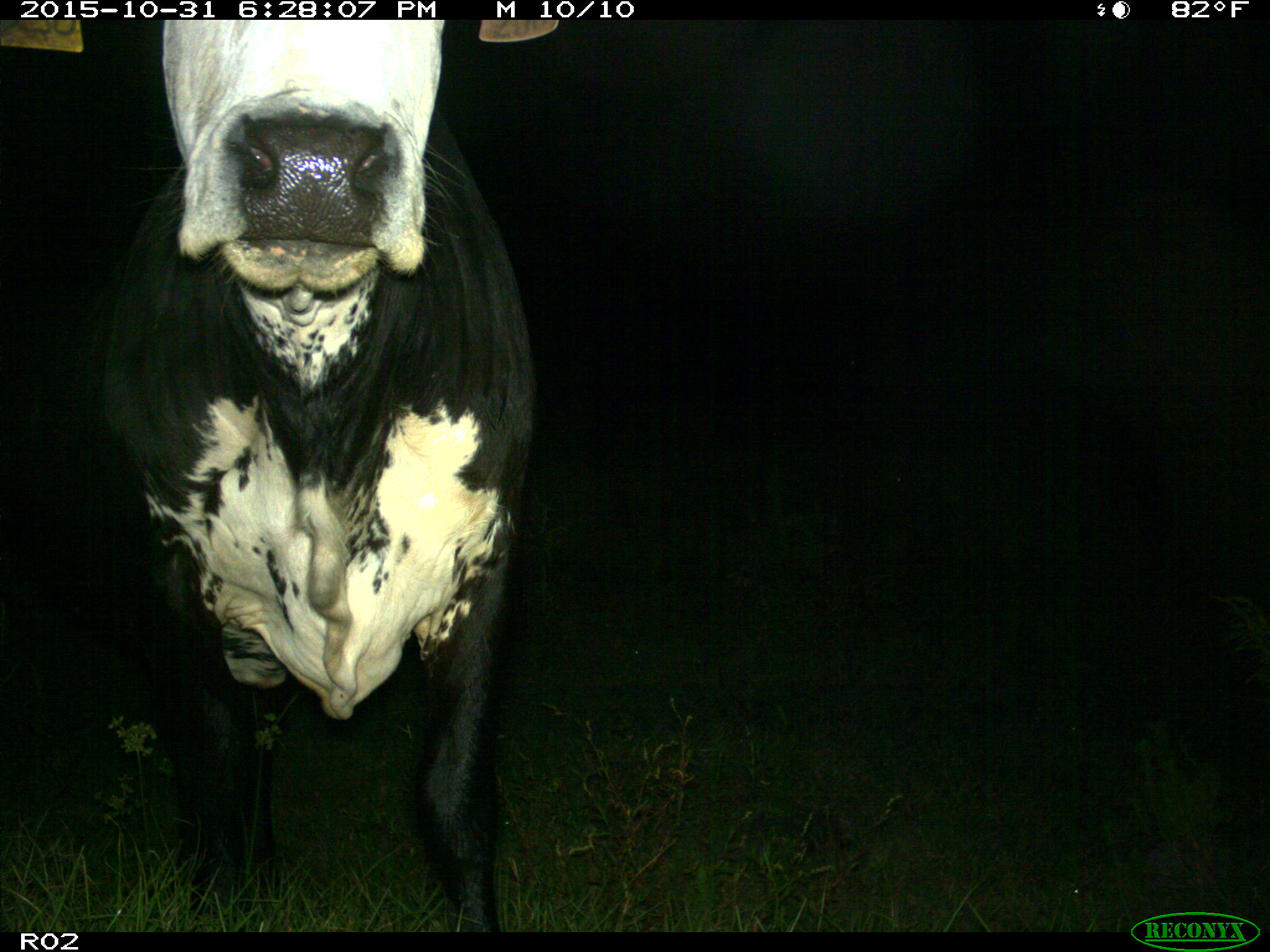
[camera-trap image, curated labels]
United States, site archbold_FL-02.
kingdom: Animalia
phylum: Chordata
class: Mammalia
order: Artiodactyla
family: Bovidae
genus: Bos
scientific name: Bos taurus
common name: domestic cow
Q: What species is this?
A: Bos taurus (domestic cow).